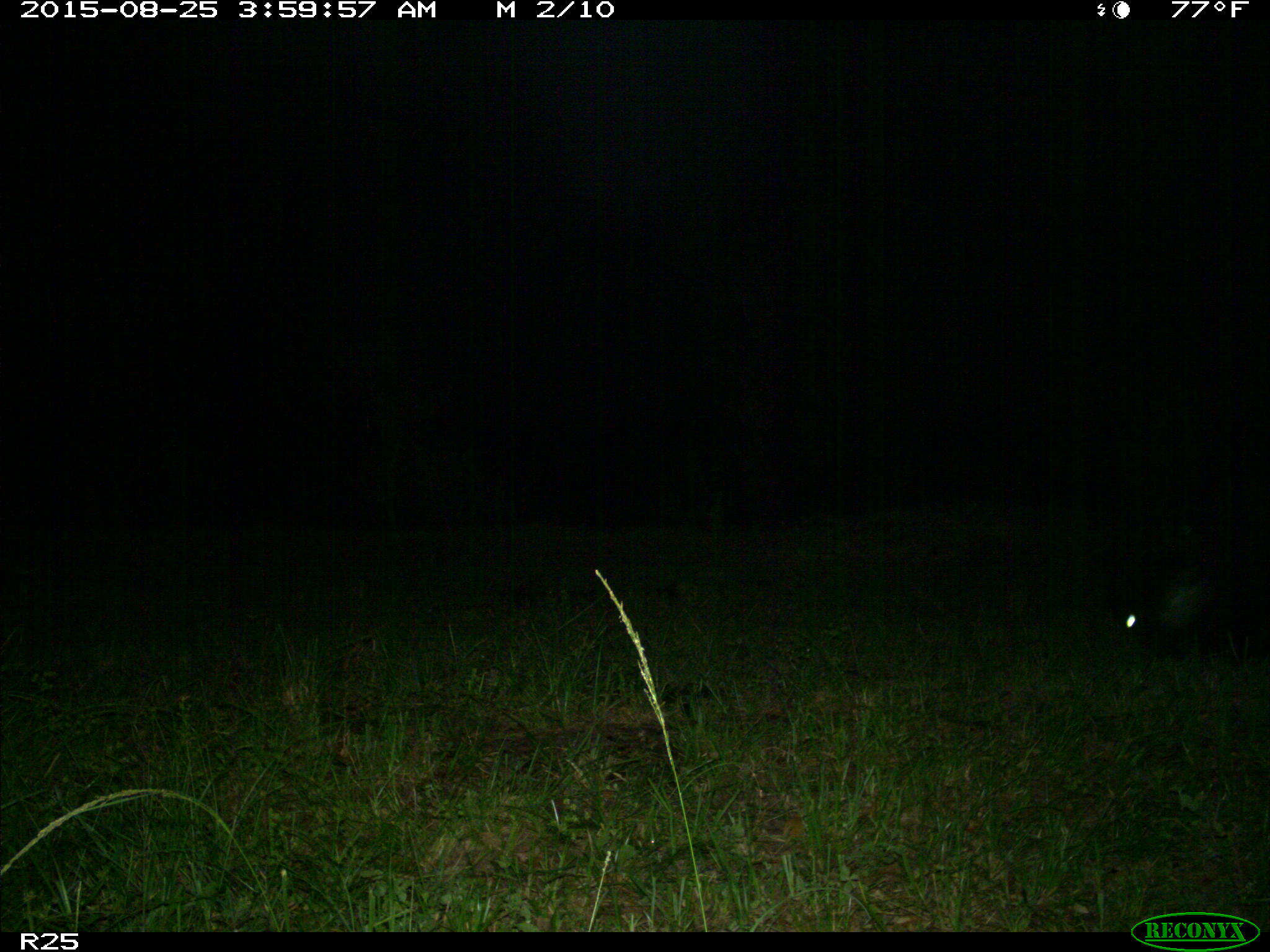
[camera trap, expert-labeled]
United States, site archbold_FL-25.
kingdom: Animalia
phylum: Chordata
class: Mammalia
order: Artiodactyla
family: Bovidae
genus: Bos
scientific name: Bos taurus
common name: domestic cow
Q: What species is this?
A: Bos taurus (domestic cow).